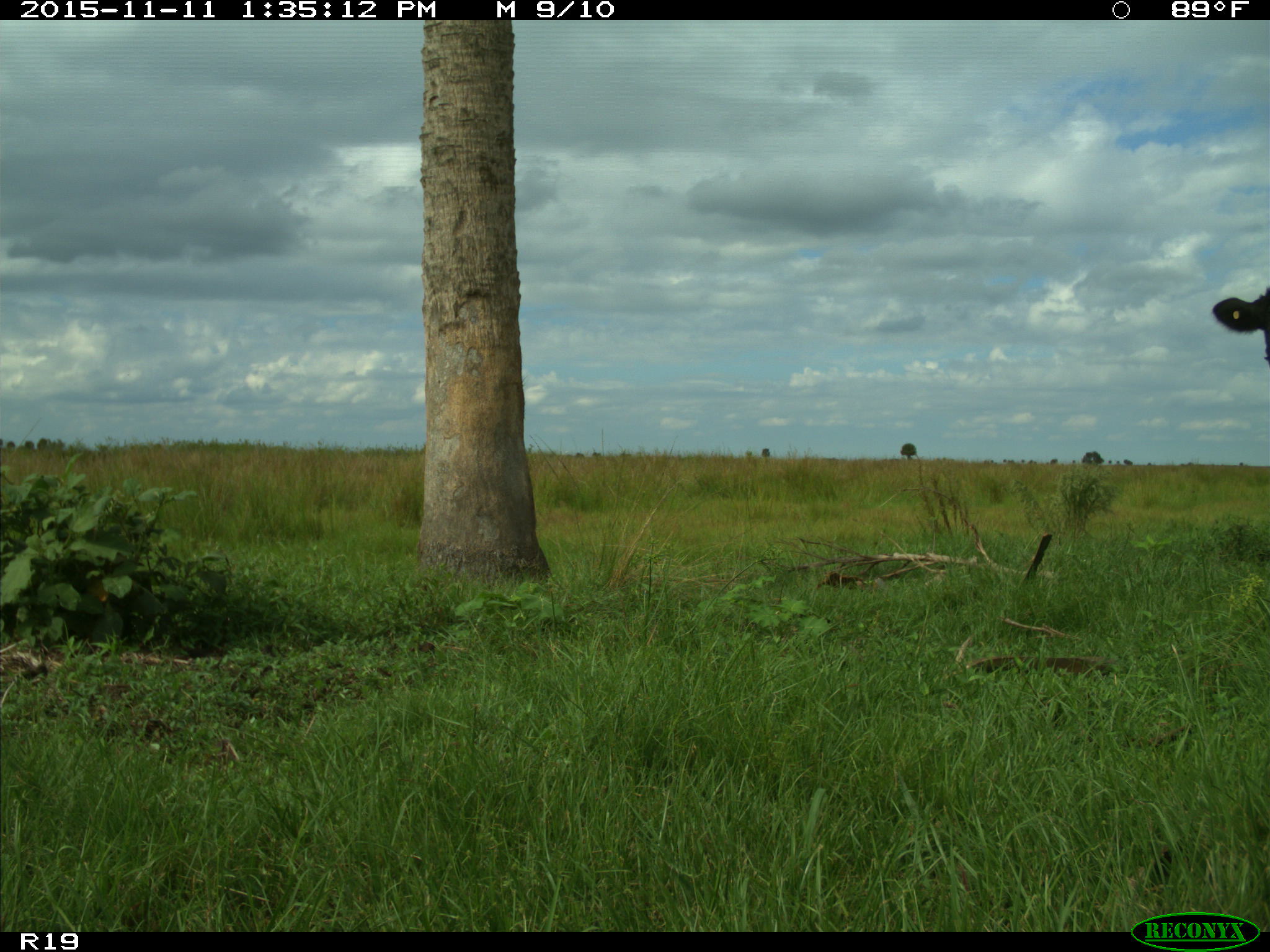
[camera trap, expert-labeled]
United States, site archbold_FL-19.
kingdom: Animalia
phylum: Chordata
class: Mammalia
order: Artiodactyla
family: Bovidae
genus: Bos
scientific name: Bos taurus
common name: domestic cow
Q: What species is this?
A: Bos taurus (domestic cow).